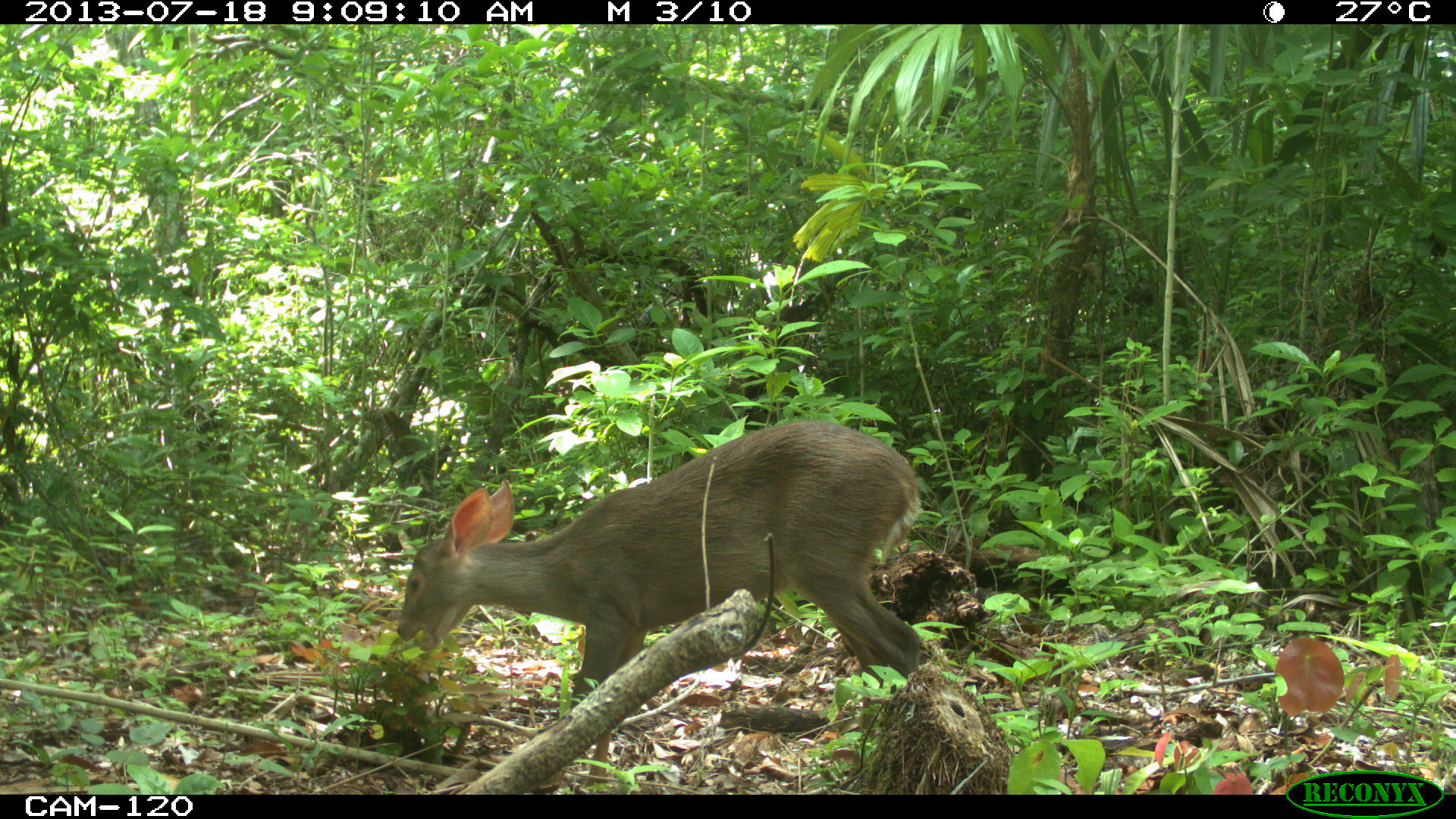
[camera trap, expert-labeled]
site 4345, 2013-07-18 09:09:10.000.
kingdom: Animalia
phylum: Chordata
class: Mammalia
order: Artiodactyla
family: Cervidae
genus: Odocoileus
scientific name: Odocoileus virginianus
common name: white-tailed deer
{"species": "Odocoileus virginianus (white-tailed deer)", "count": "1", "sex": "female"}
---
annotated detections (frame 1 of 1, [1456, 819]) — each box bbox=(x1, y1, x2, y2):
odocoileus virginianus: bbox=(390, 414, 925, 793)